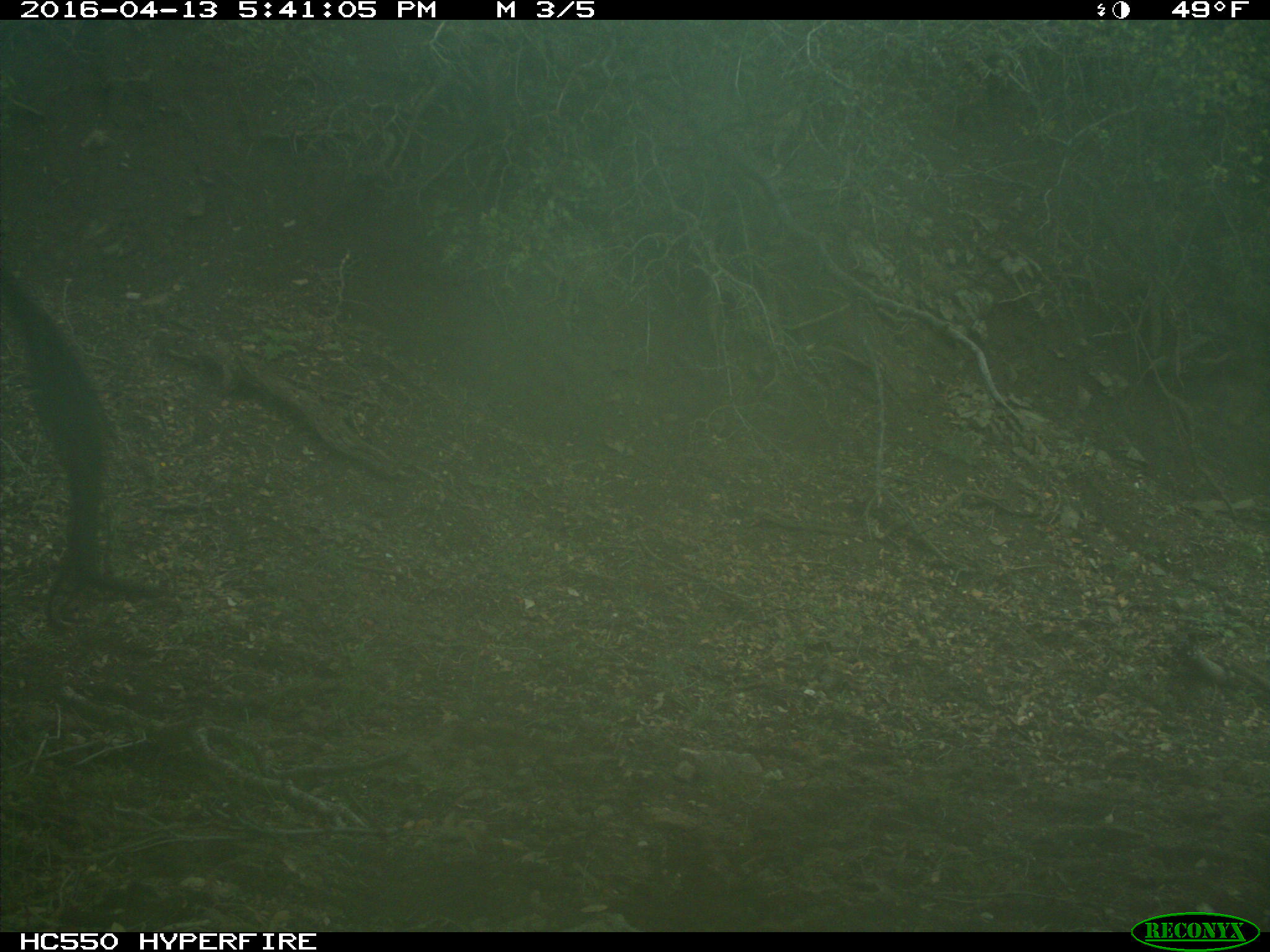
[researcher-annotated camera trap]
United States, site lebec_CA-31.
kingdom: Animalia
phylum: Chordata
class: Mammalia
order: Artiodactyla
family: Bovidae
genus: Bos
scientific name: Bos taurus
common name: domestic cow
Bos taurus (domestic cow).